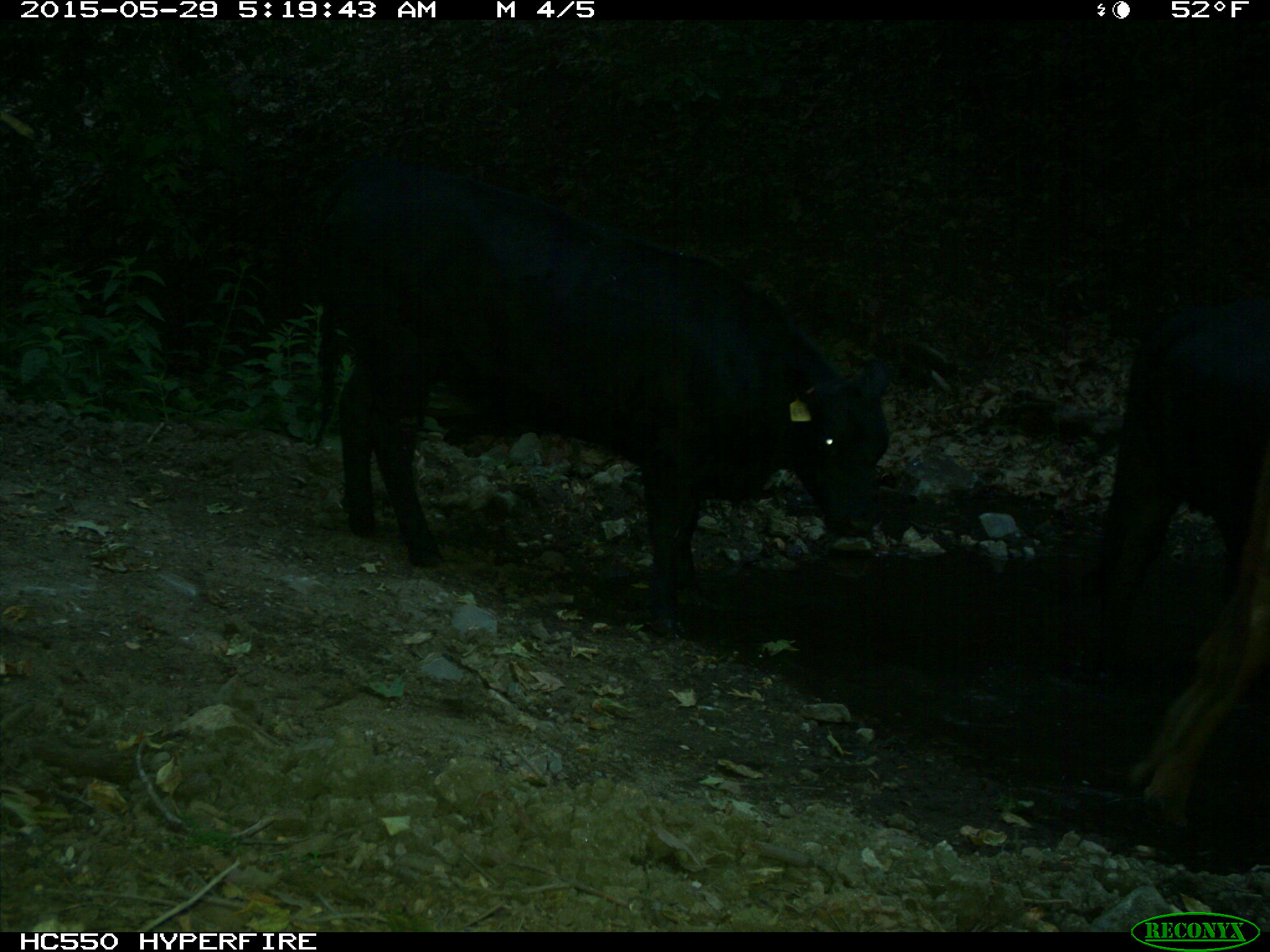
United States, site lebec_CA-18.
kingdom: Animalia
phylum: Chordata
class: Mammalia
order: Artiodactyla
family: Bovidae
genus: Bos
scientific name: Bos taurus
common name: domestic cow